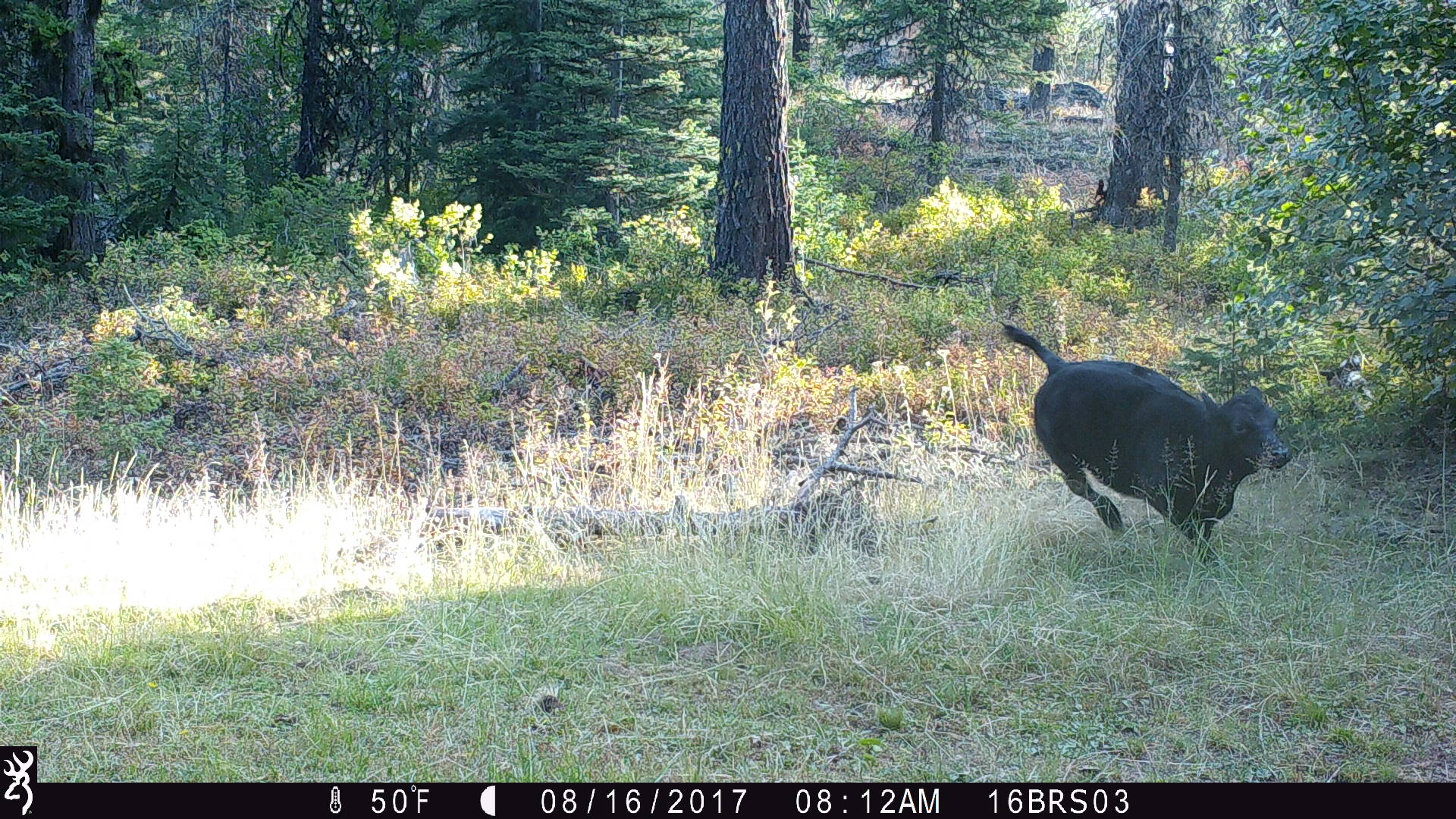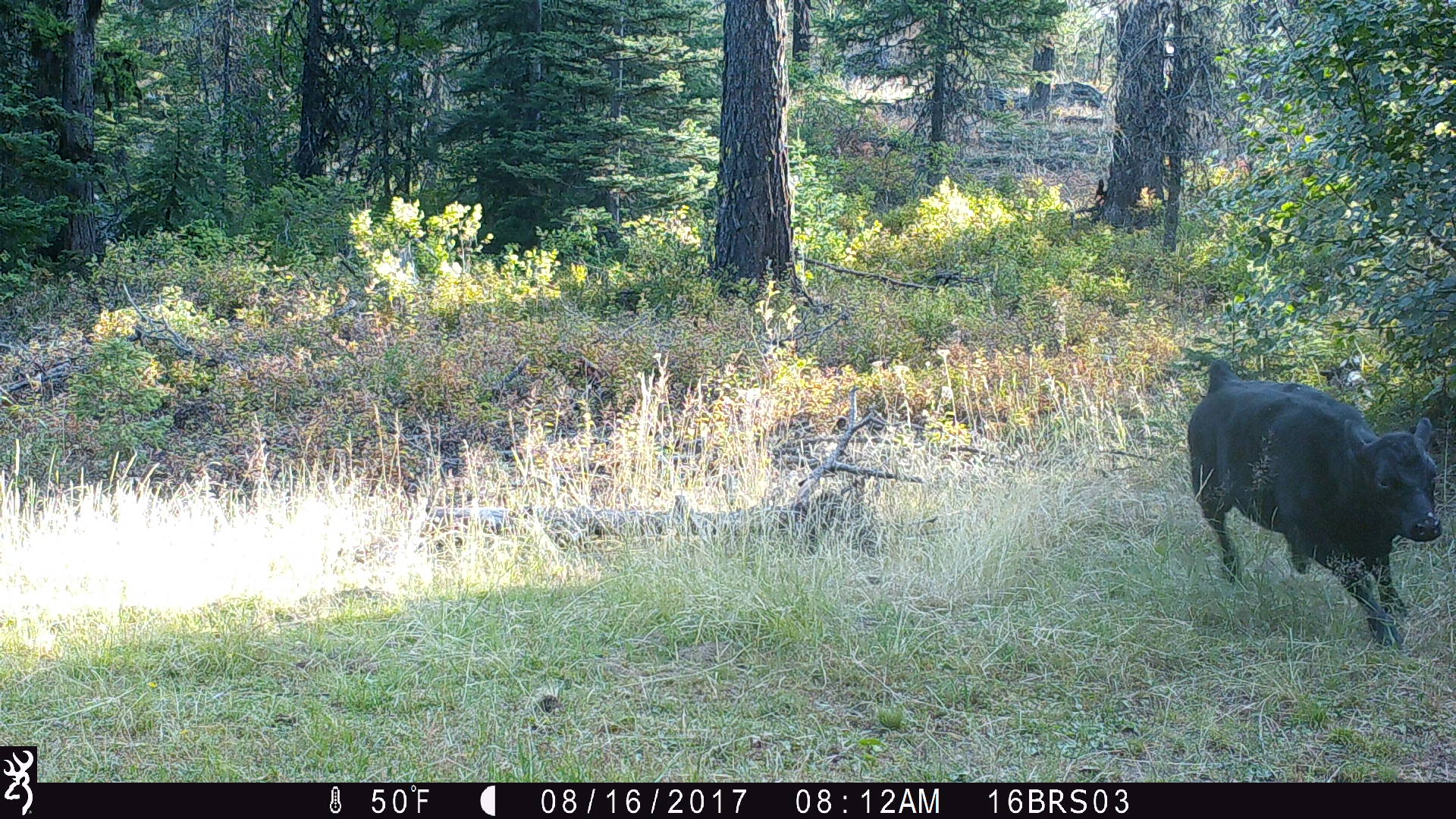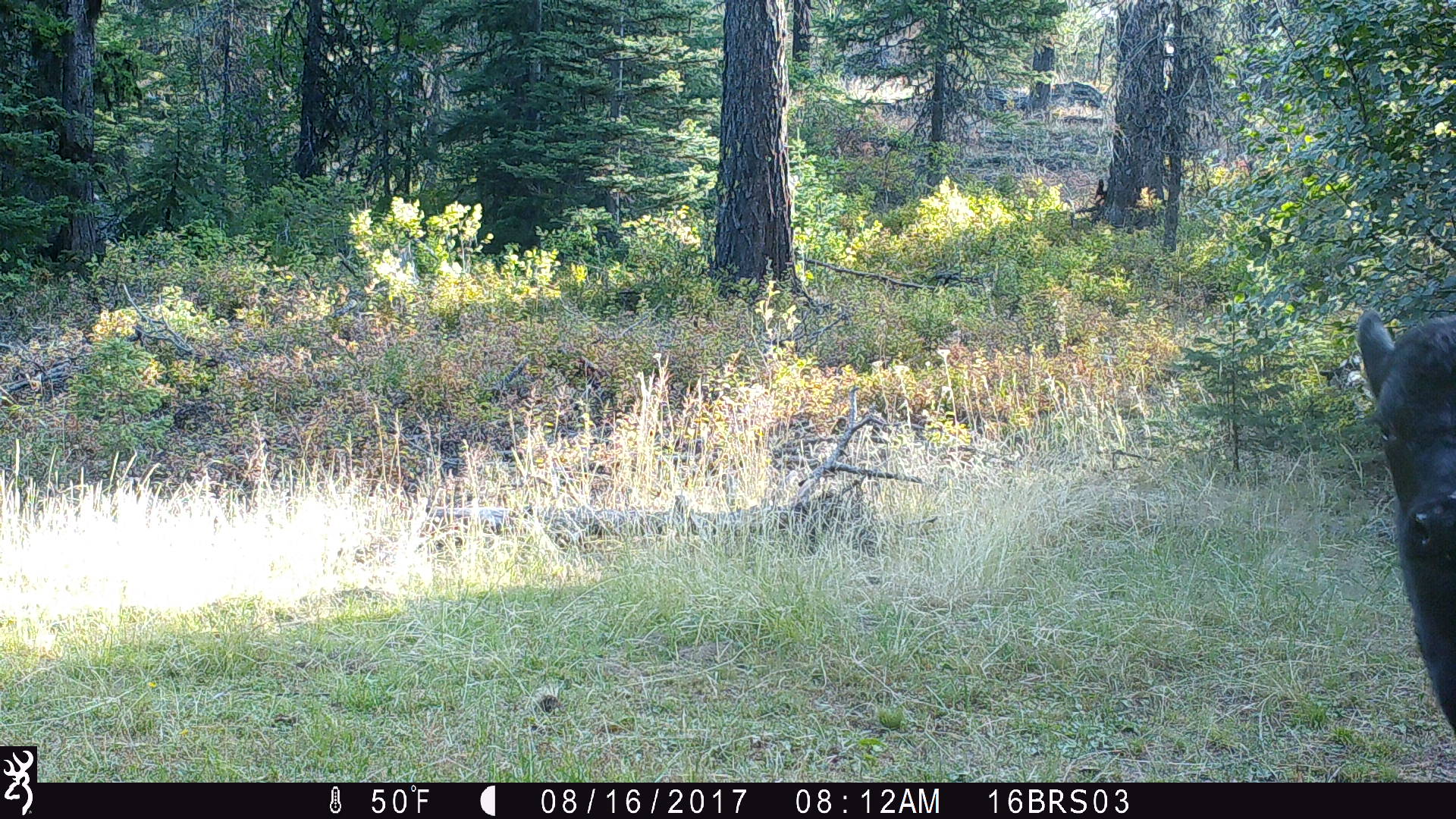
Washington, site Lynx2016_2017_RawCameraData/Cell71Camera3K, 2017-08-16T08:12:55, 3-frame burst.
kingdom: Animalia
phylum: Chordata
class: Mammalia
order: Artiodactyla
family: Bovidae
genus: Bos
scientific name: Bos taurus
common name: domestic cattle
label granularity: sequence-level